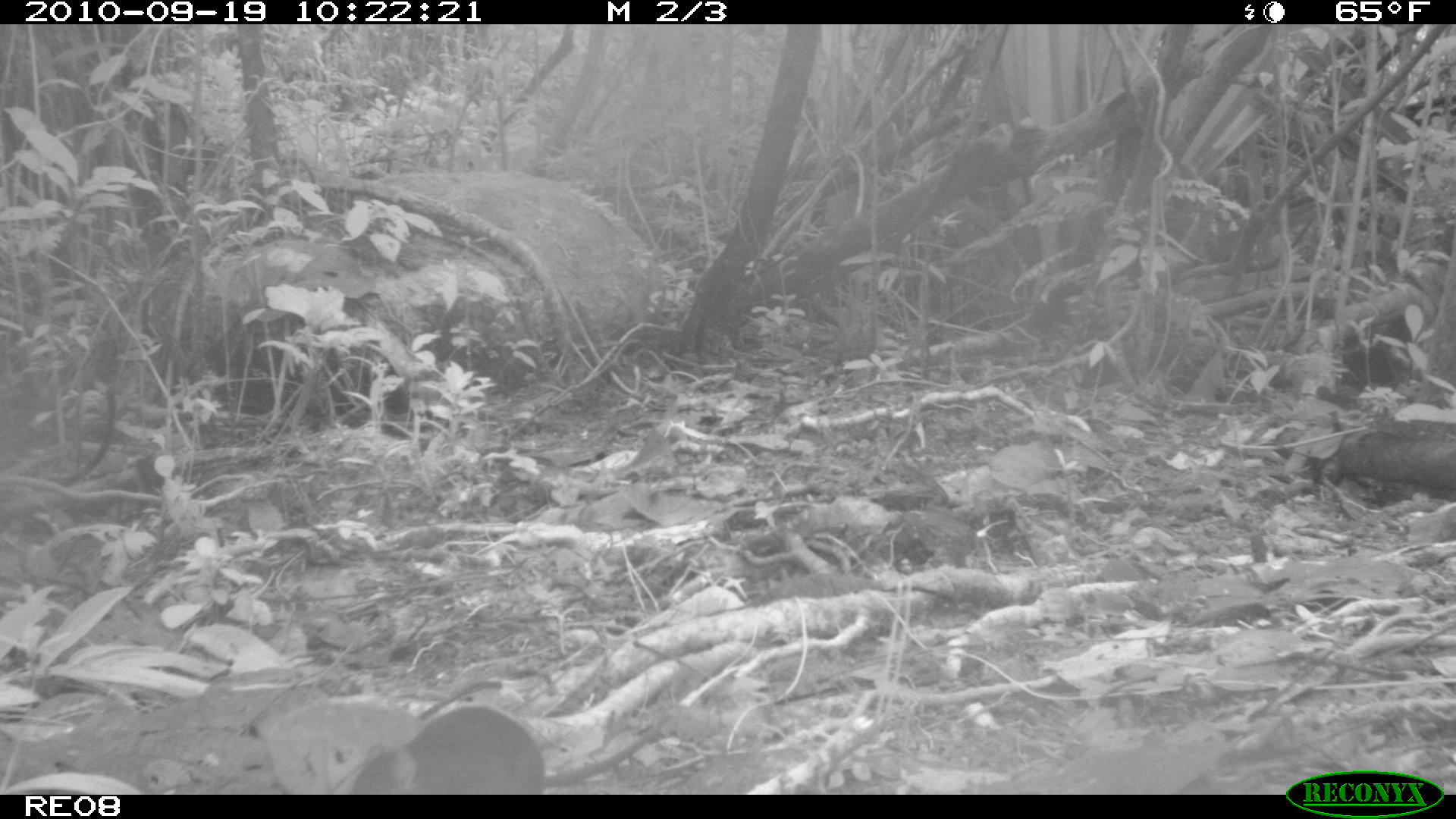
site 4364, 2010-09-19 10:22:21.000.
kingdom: Animalia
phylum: Chordata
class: Mammalia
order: Rodentia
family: Muridae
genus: Rattus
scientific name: Rattus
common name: rodent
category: unknown rat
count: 1